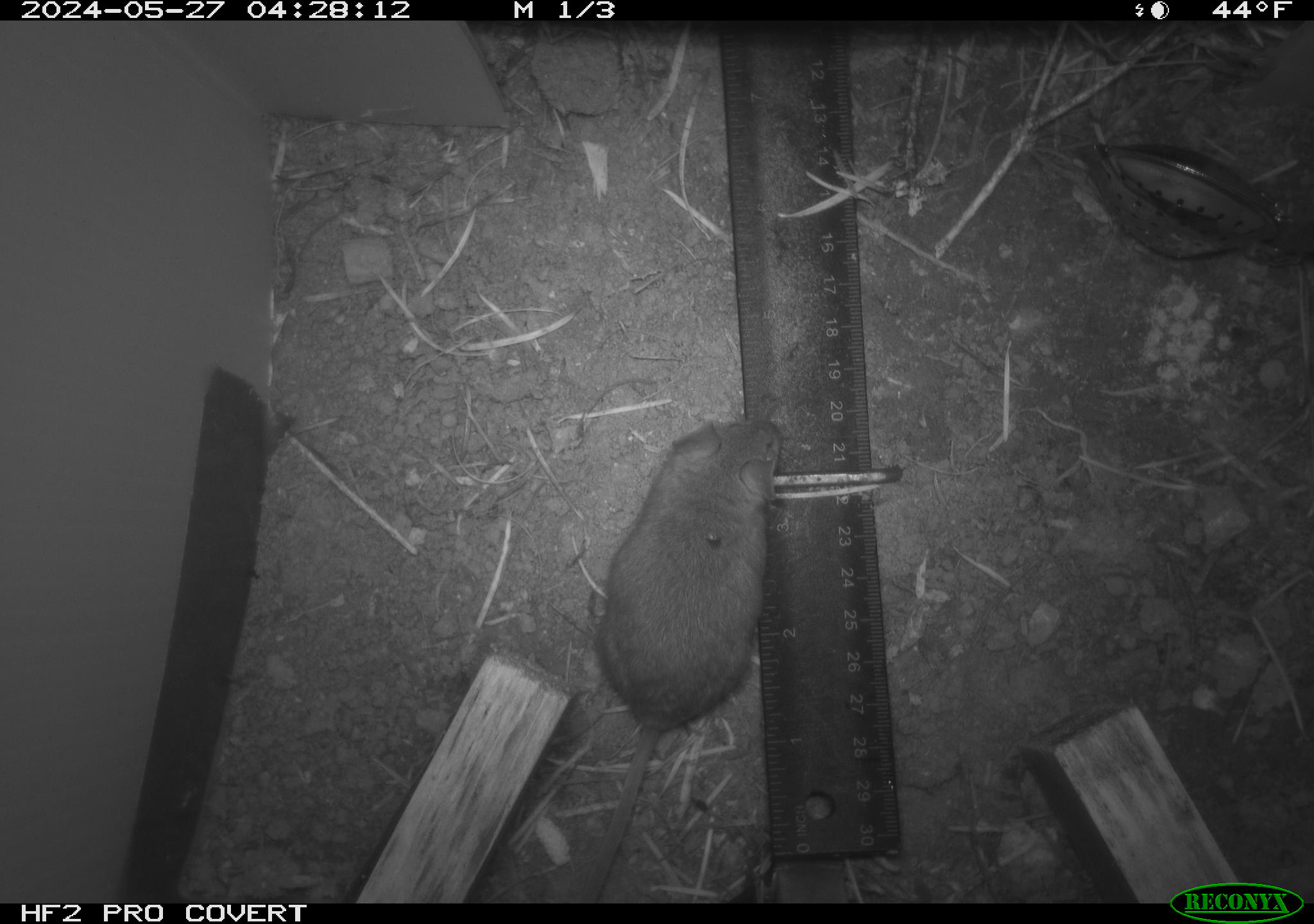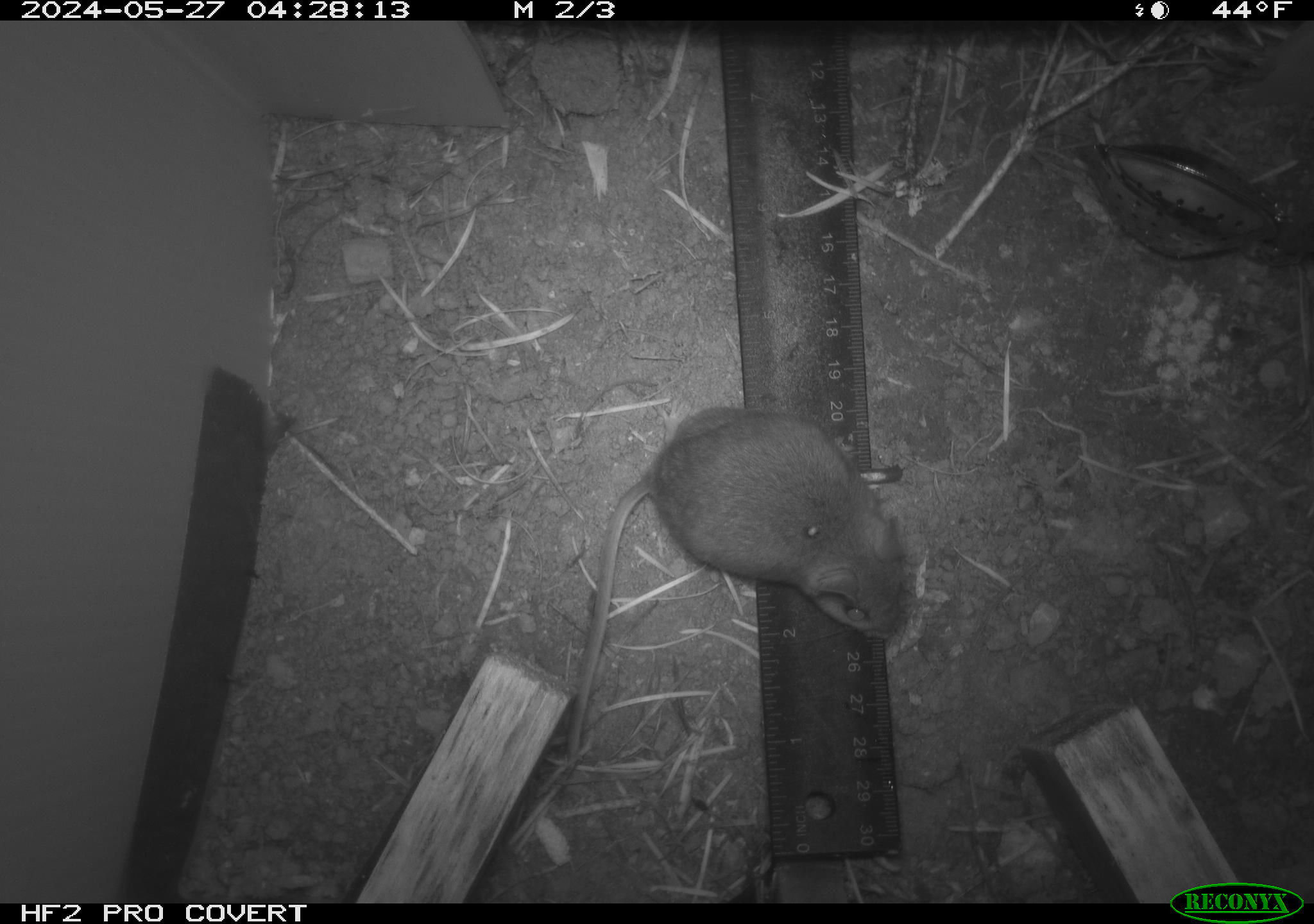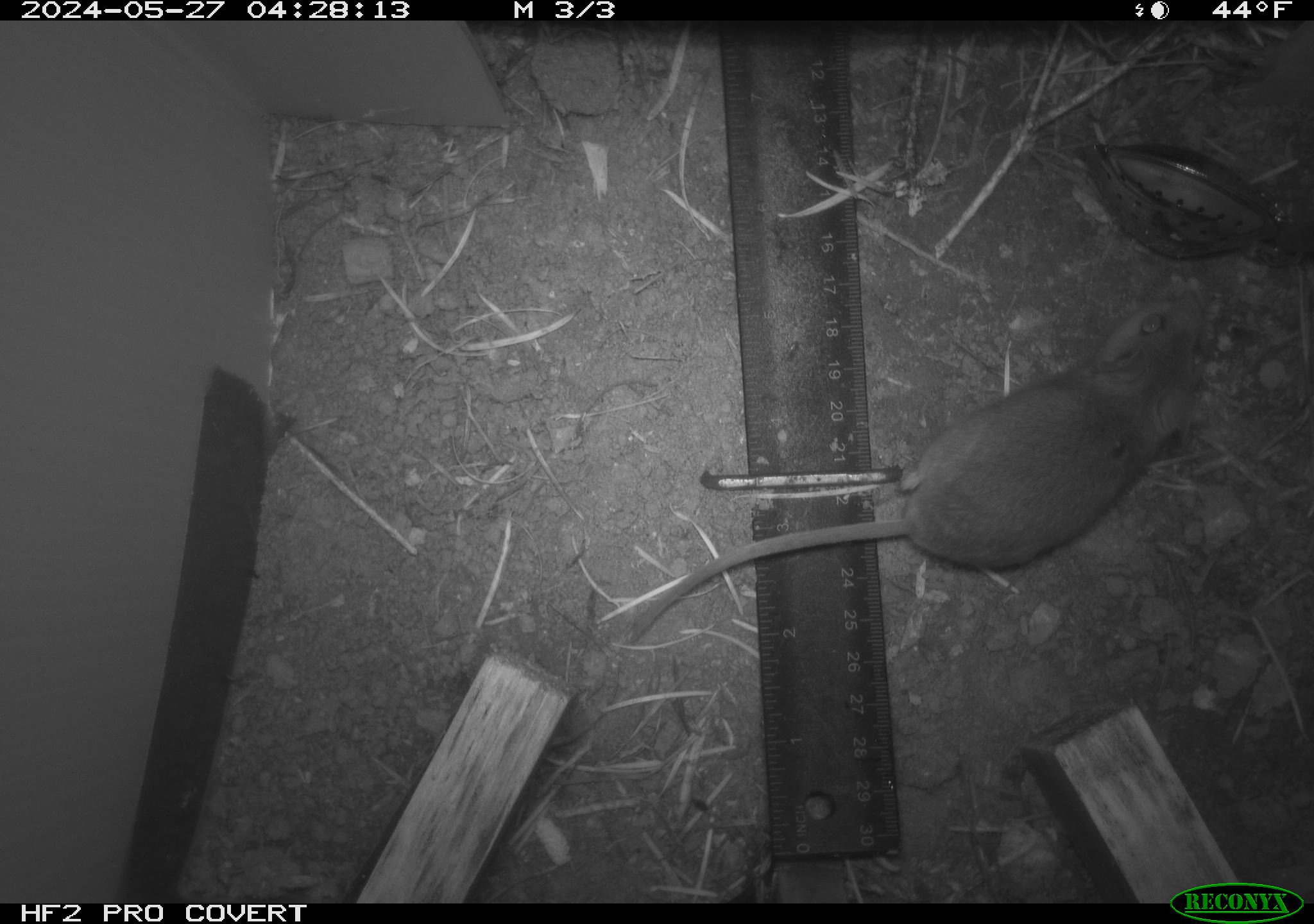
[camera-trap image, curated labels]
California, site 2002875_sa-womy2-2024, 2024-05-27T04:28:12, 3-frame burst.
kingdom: Animalia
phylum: Chordata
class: Mammalia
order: Rodentia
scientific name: Rodentia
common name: mouse species